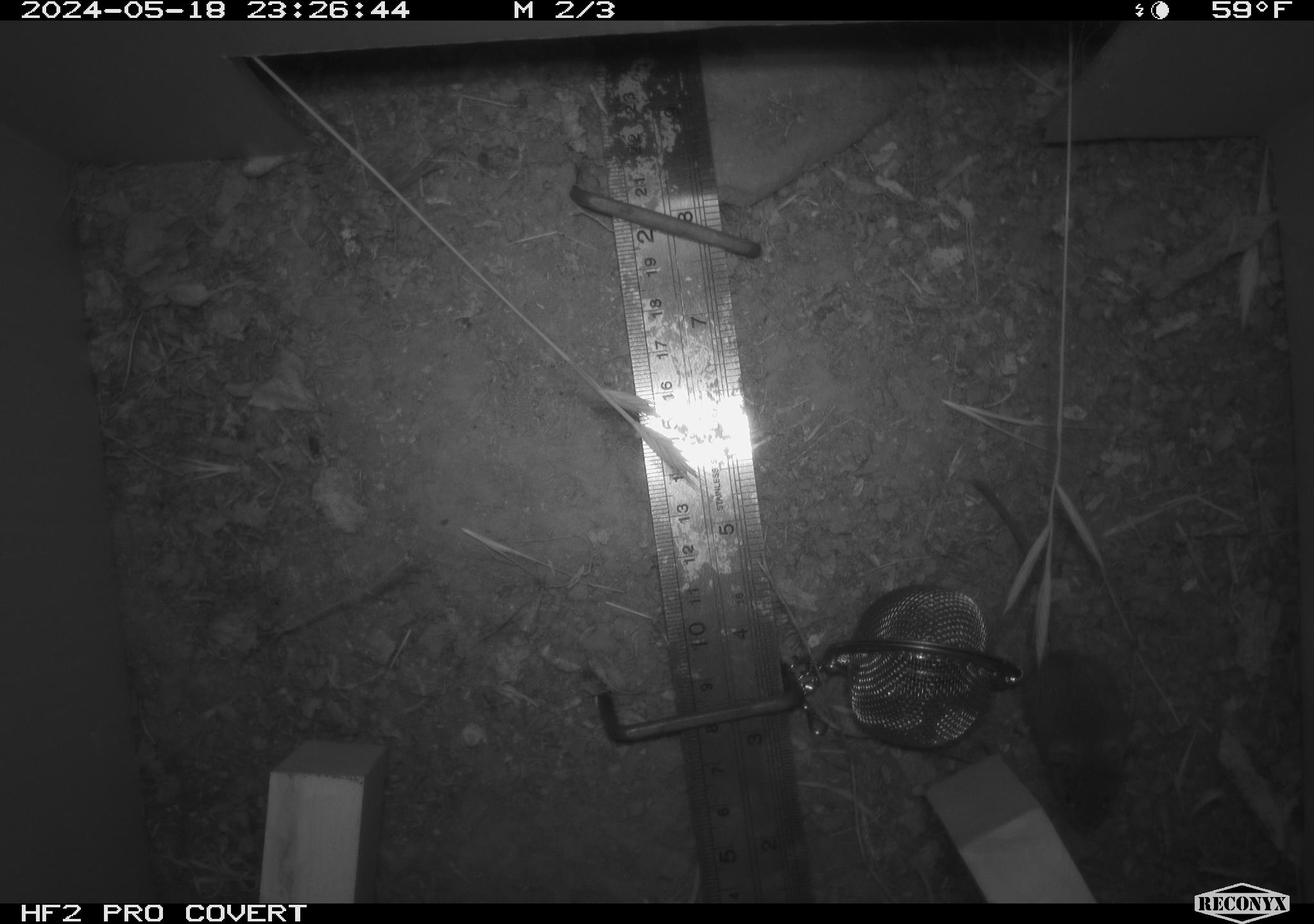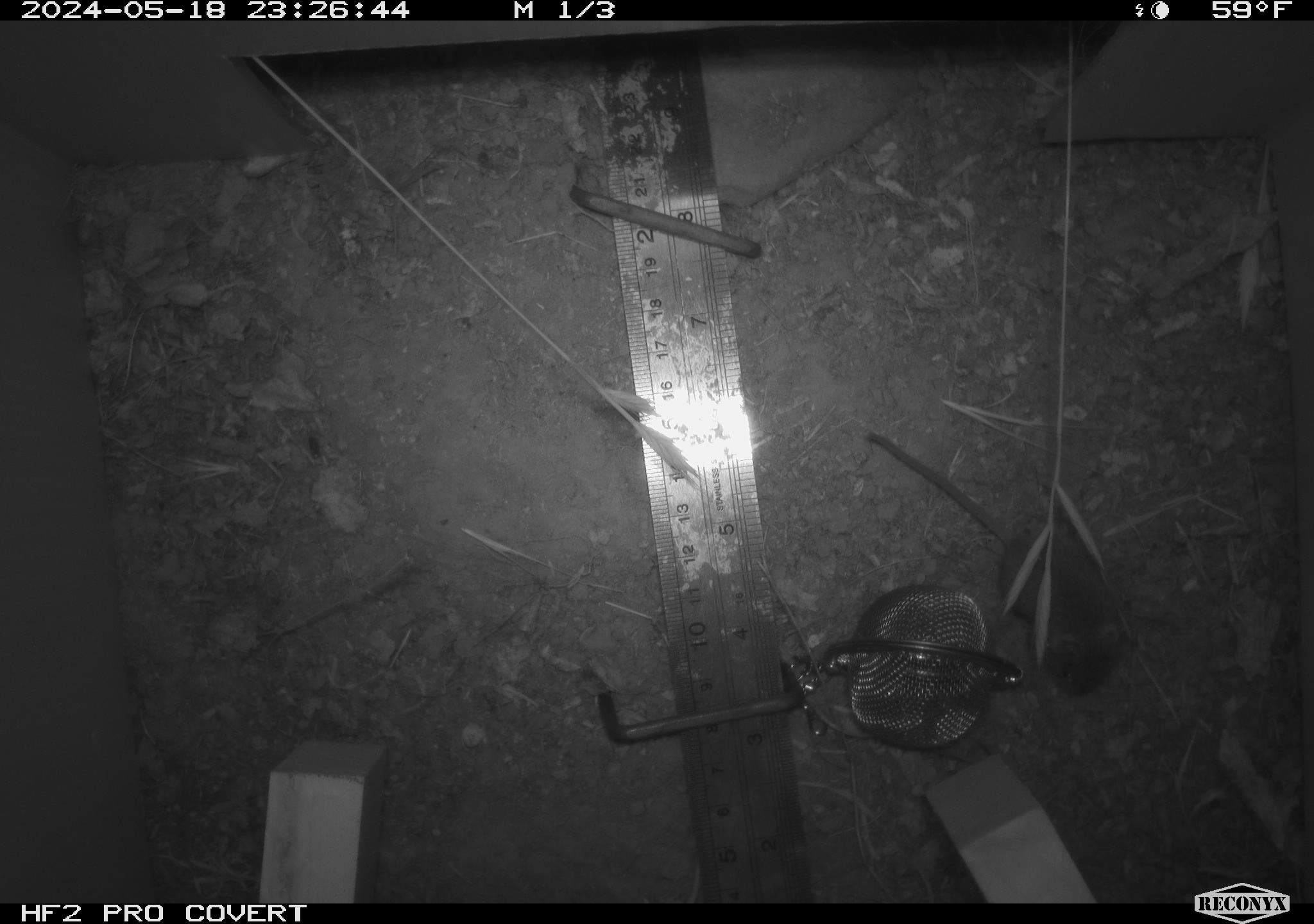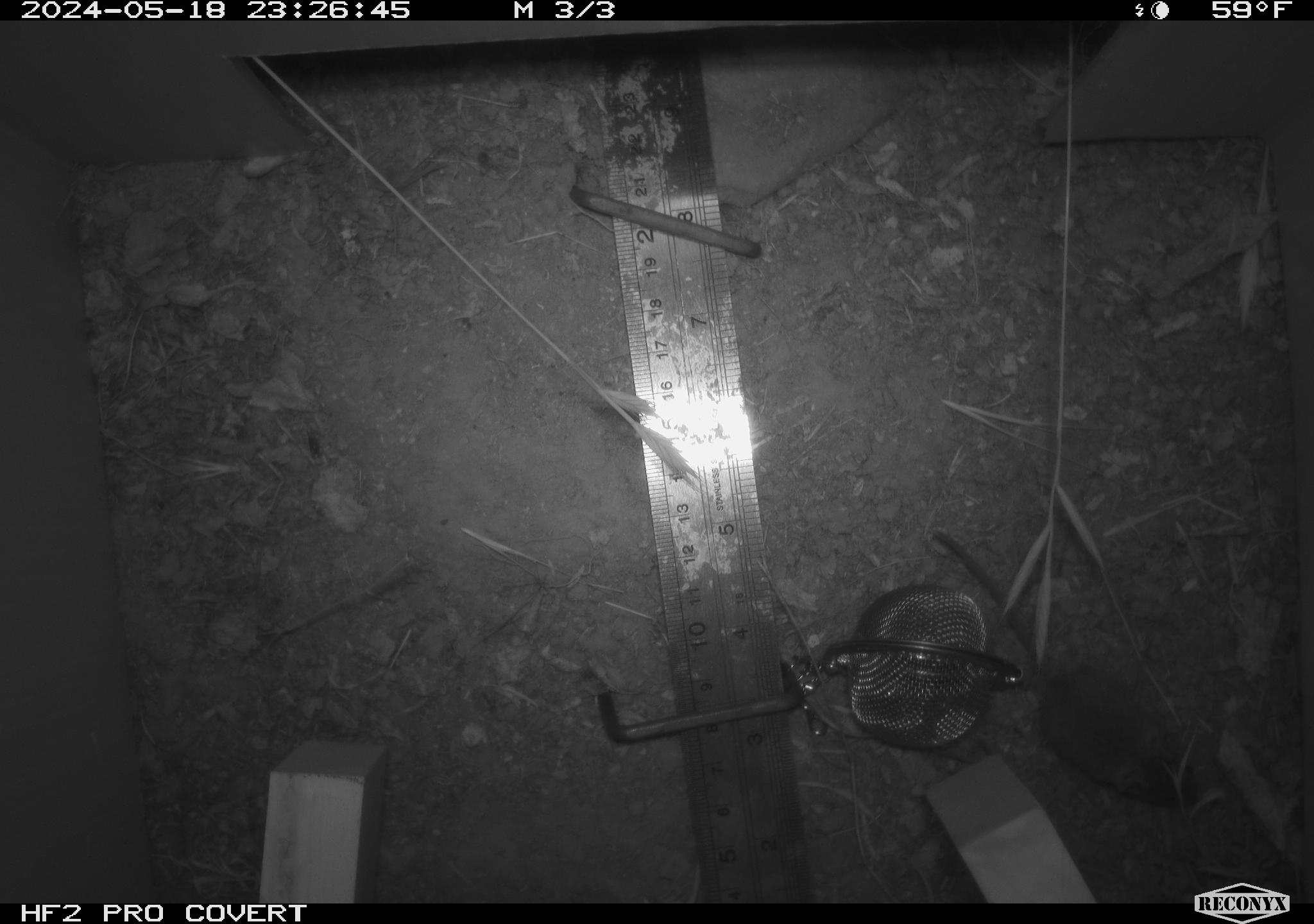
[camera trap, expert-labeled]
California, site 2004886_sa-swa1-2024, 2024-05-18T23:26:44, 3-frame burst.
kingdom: Animalia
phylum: Chordata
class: Mammalia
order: Rodentia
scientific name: Rodentia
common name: mouse species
Mouse species (Rodentia).